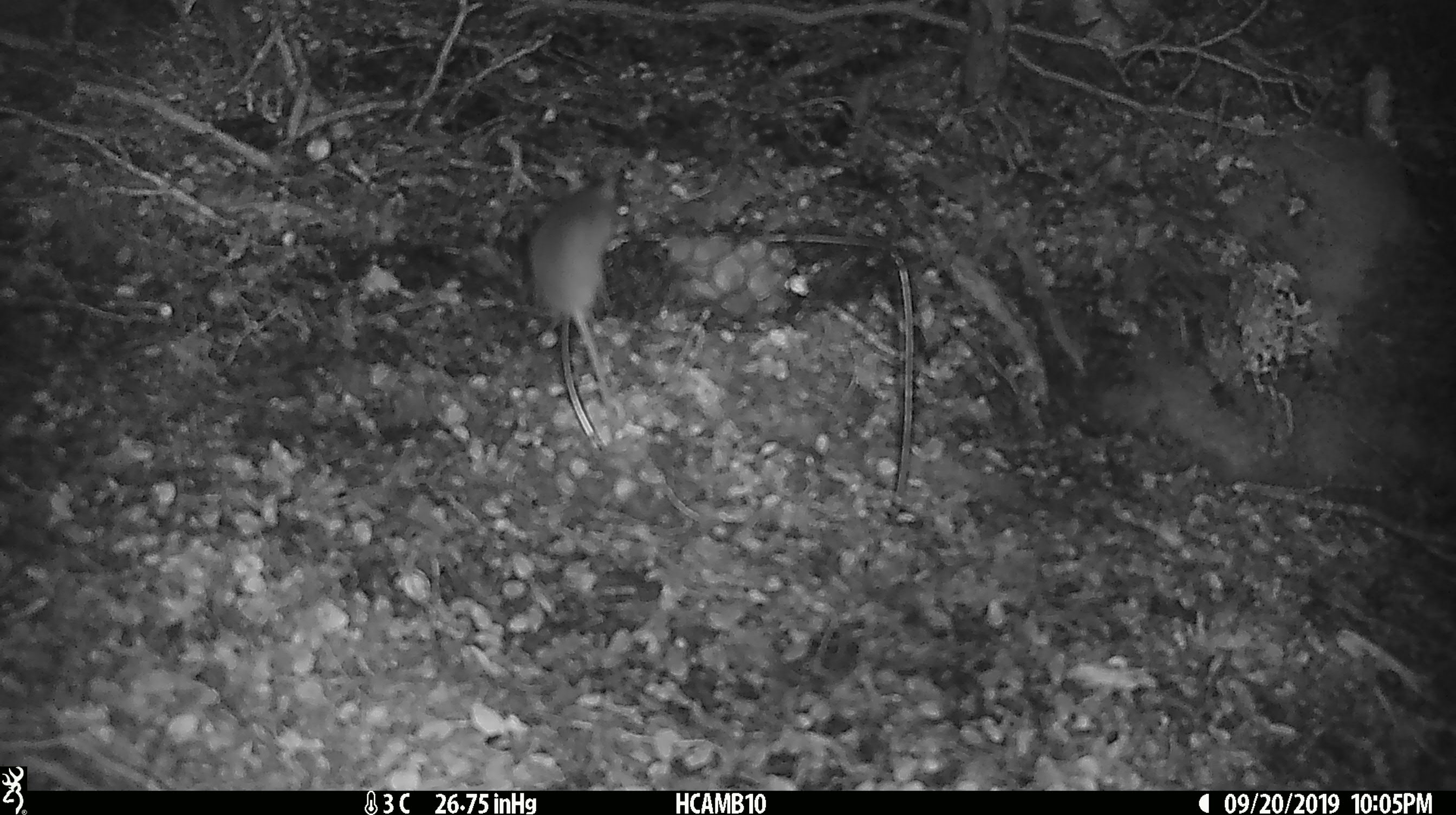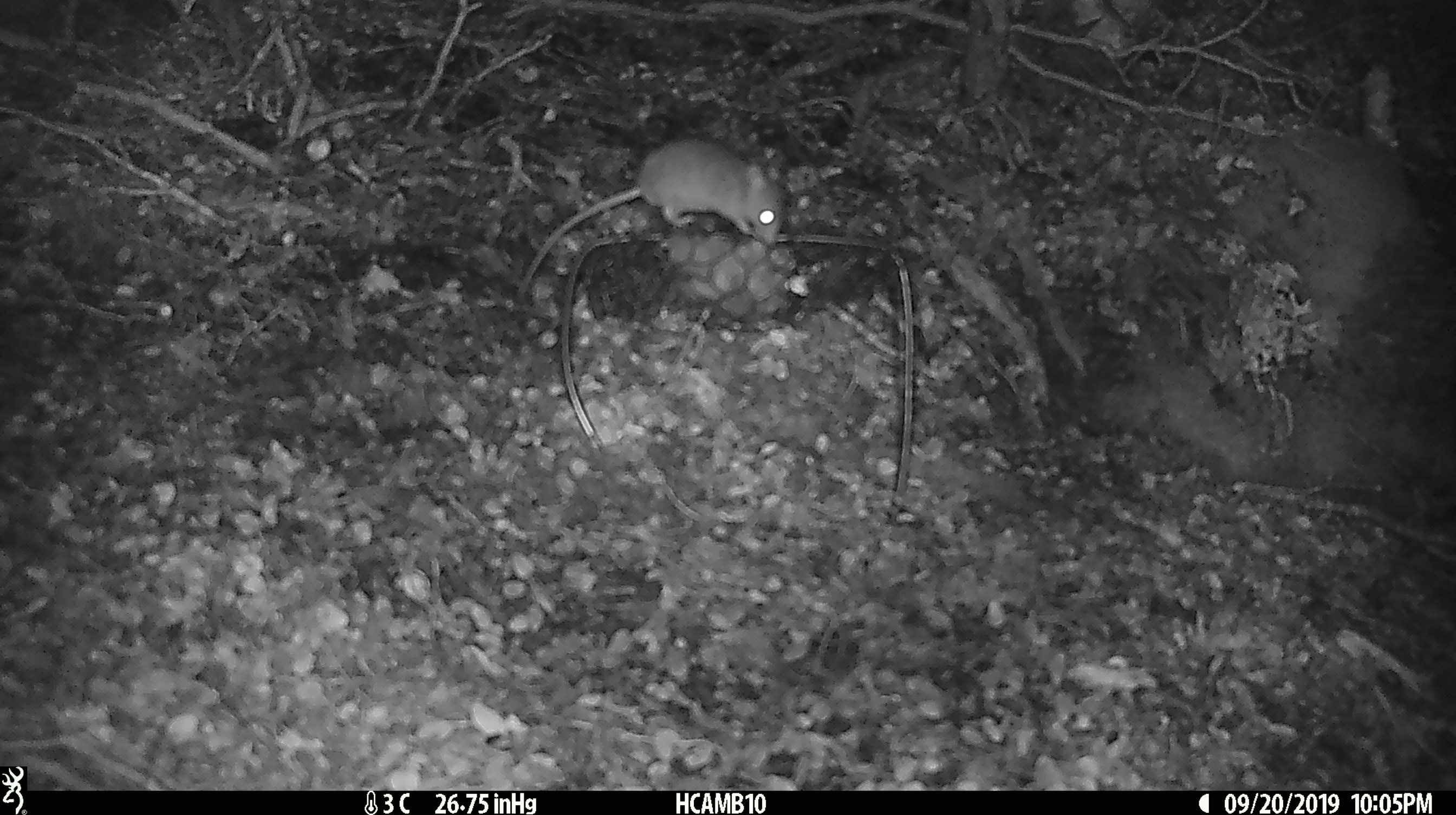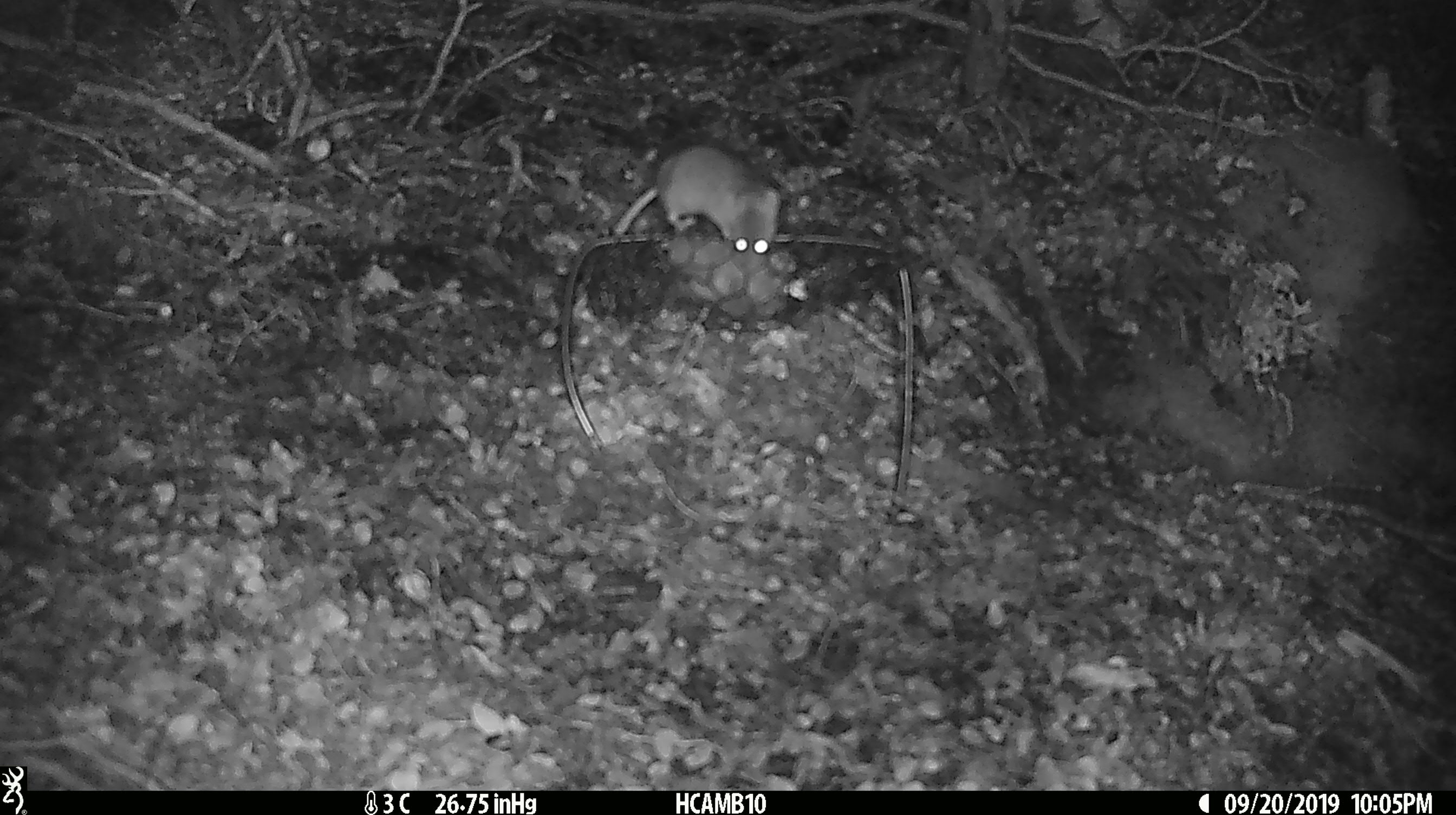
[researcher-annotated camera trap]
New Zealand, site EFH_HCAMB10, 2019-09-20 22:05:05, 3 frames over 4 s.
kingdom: Animalia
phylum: Chordata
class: Mammalia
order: Rodentia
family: Muridae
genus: Mus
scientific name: Mus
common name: mouse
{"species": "mouse (Mus)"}